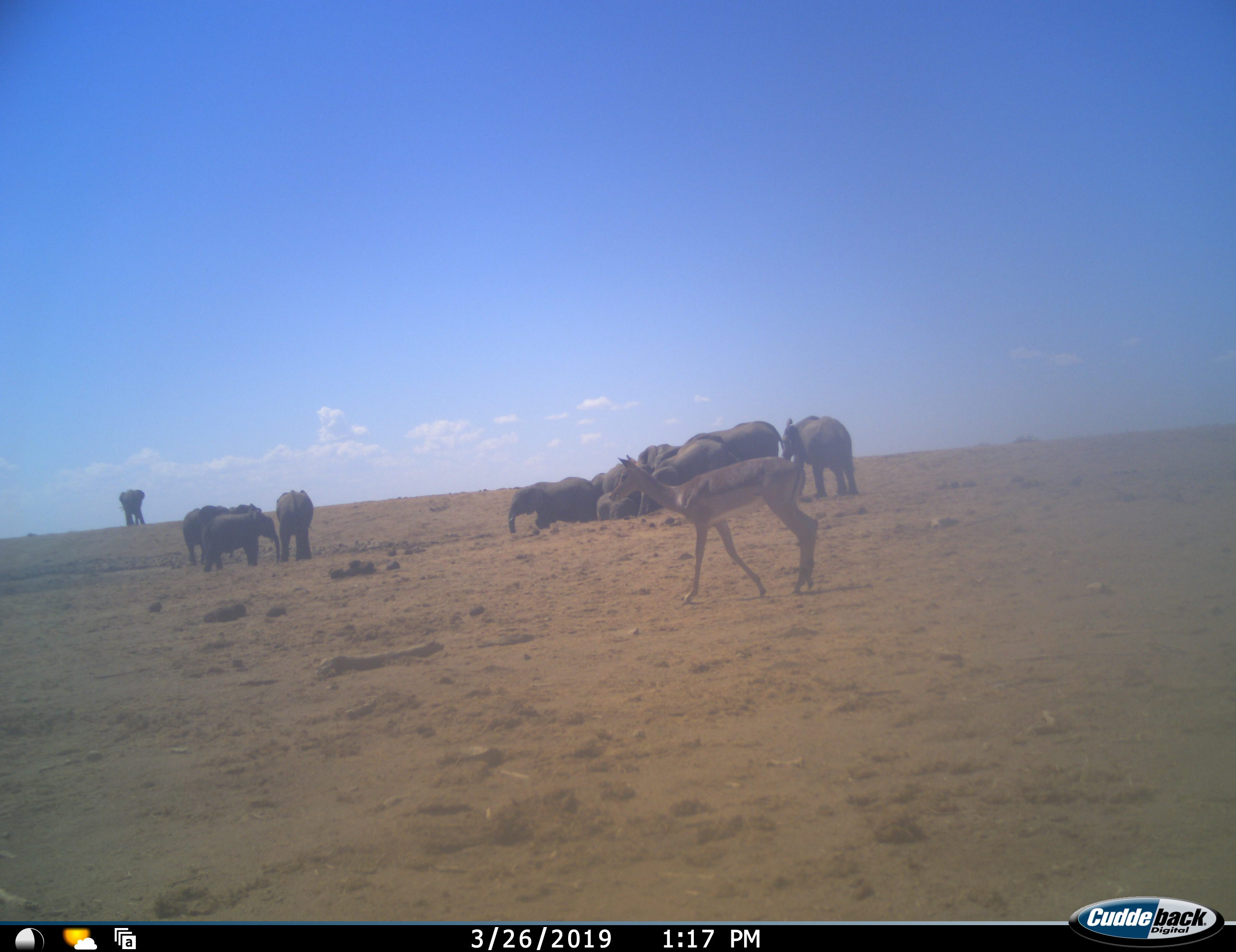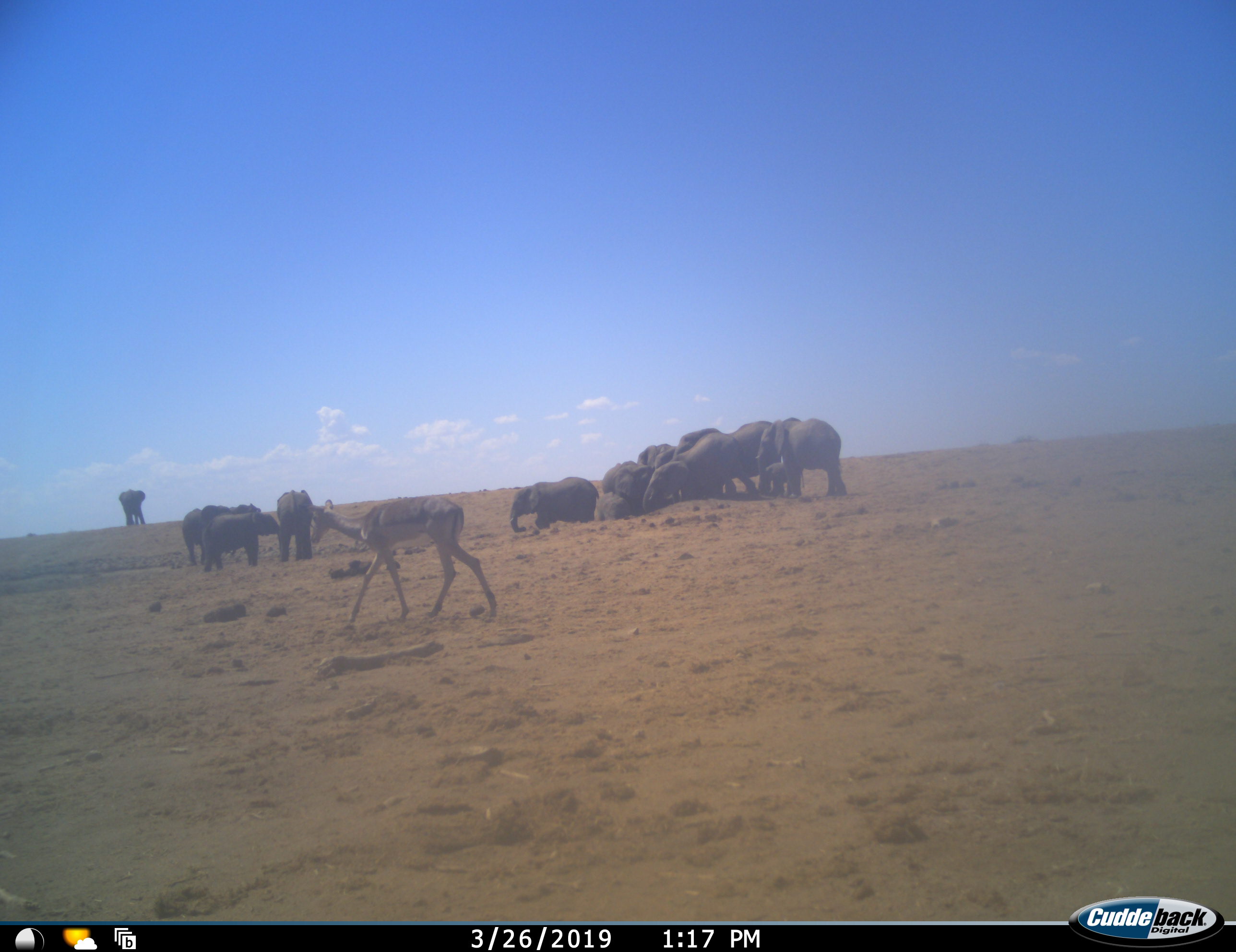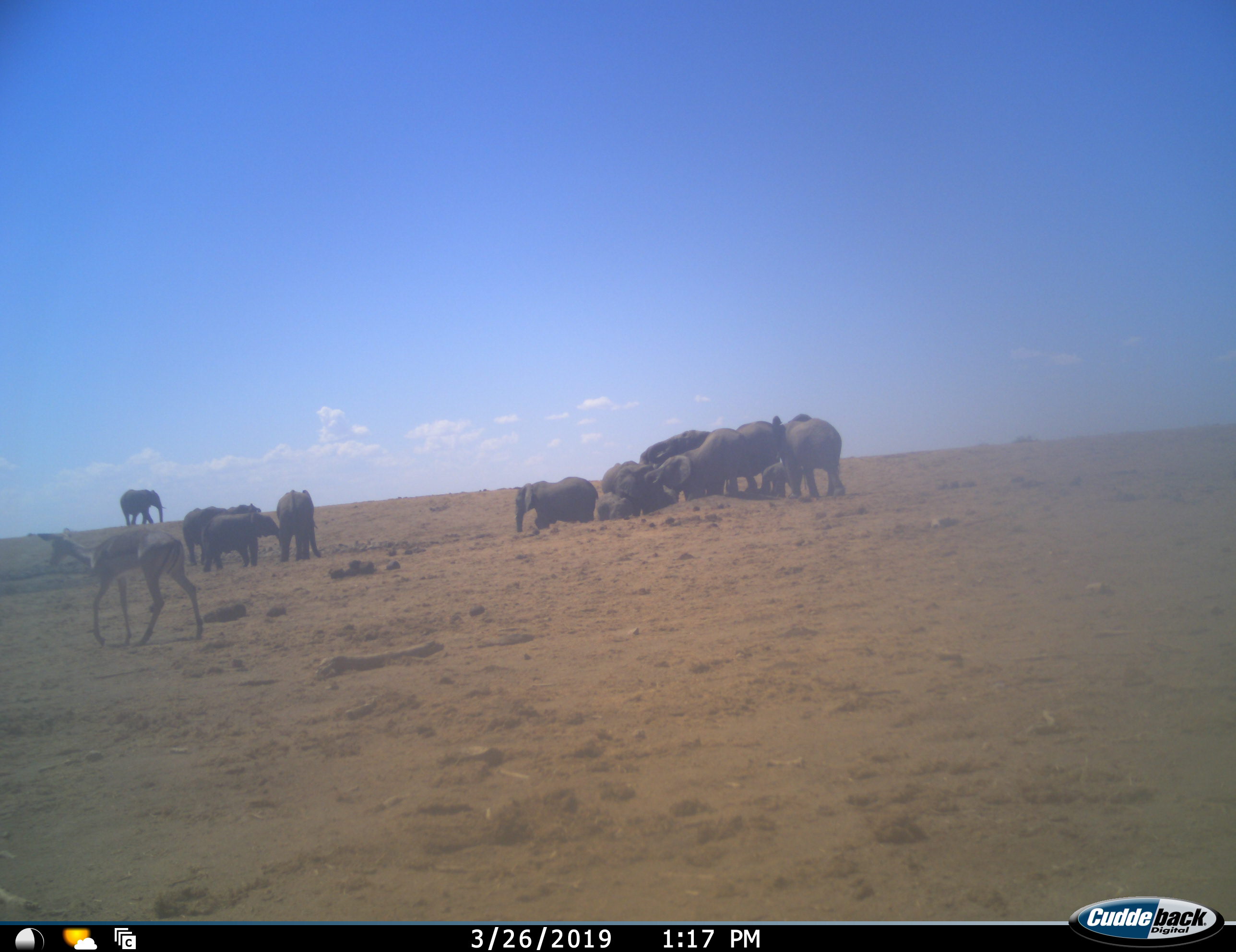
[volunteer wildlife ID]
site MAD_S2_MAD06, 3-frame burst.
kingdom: Animalia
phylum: Chordata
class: Mammalia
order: Proboscidea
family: Elephantidae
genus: Loxodonta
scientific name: Loxodonta africana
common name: african bush elephant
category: elephant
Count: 11-50.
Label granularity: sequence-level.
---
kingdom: Animalia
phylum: Chordata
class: Mammalia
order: Artiodactyla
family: Bovidae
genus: Aepyceros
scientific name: Aepyceros melampus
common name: impala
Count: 1.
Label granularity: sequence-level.